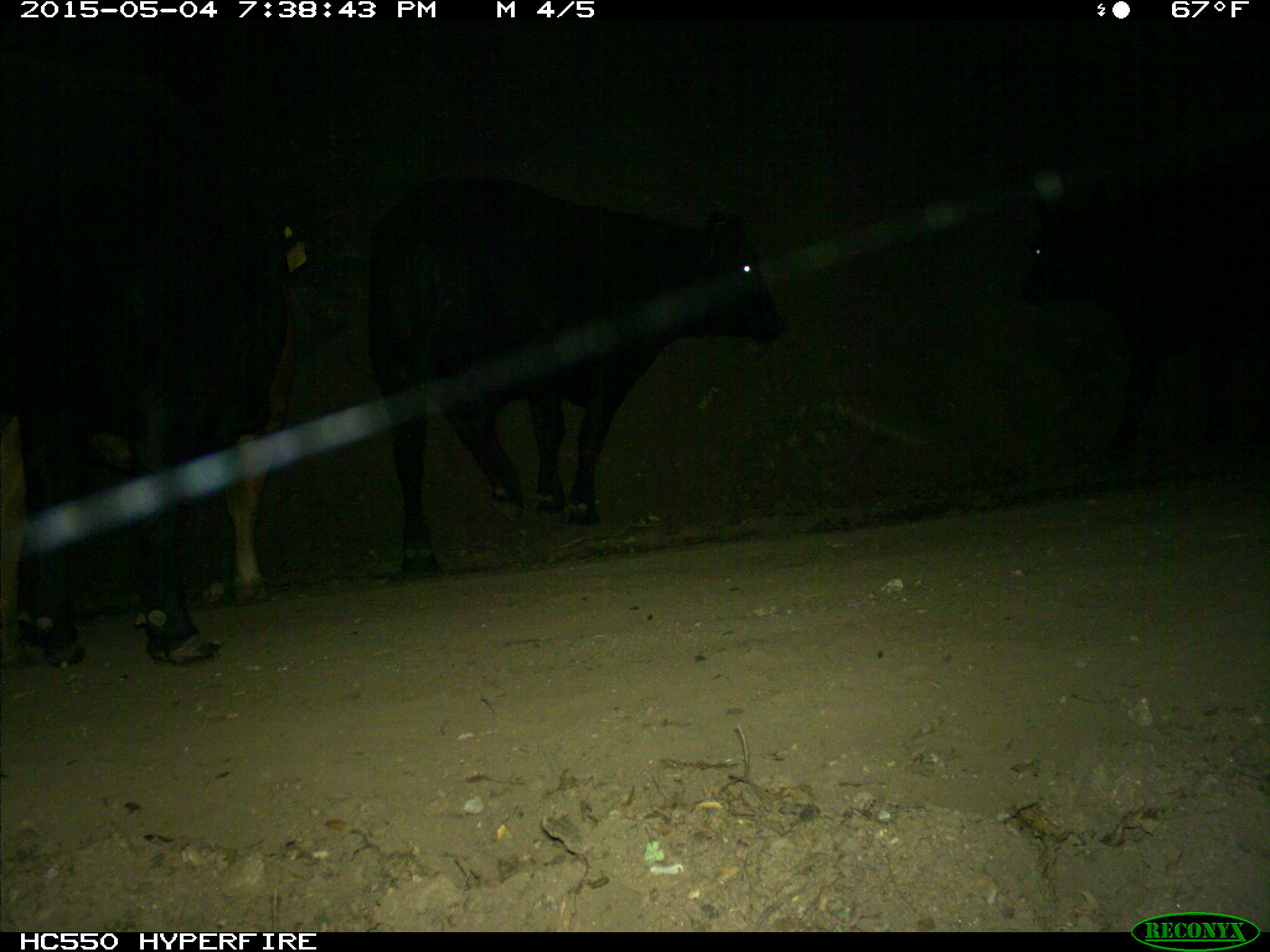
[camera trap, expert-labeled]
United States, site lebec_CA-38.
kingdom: Animalia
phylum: Chordata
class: Mammalia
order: Artiodactyla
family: Bovidae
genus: Bos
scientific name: Bos taurus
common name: domestic cow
Bos taurus (domestic cow).